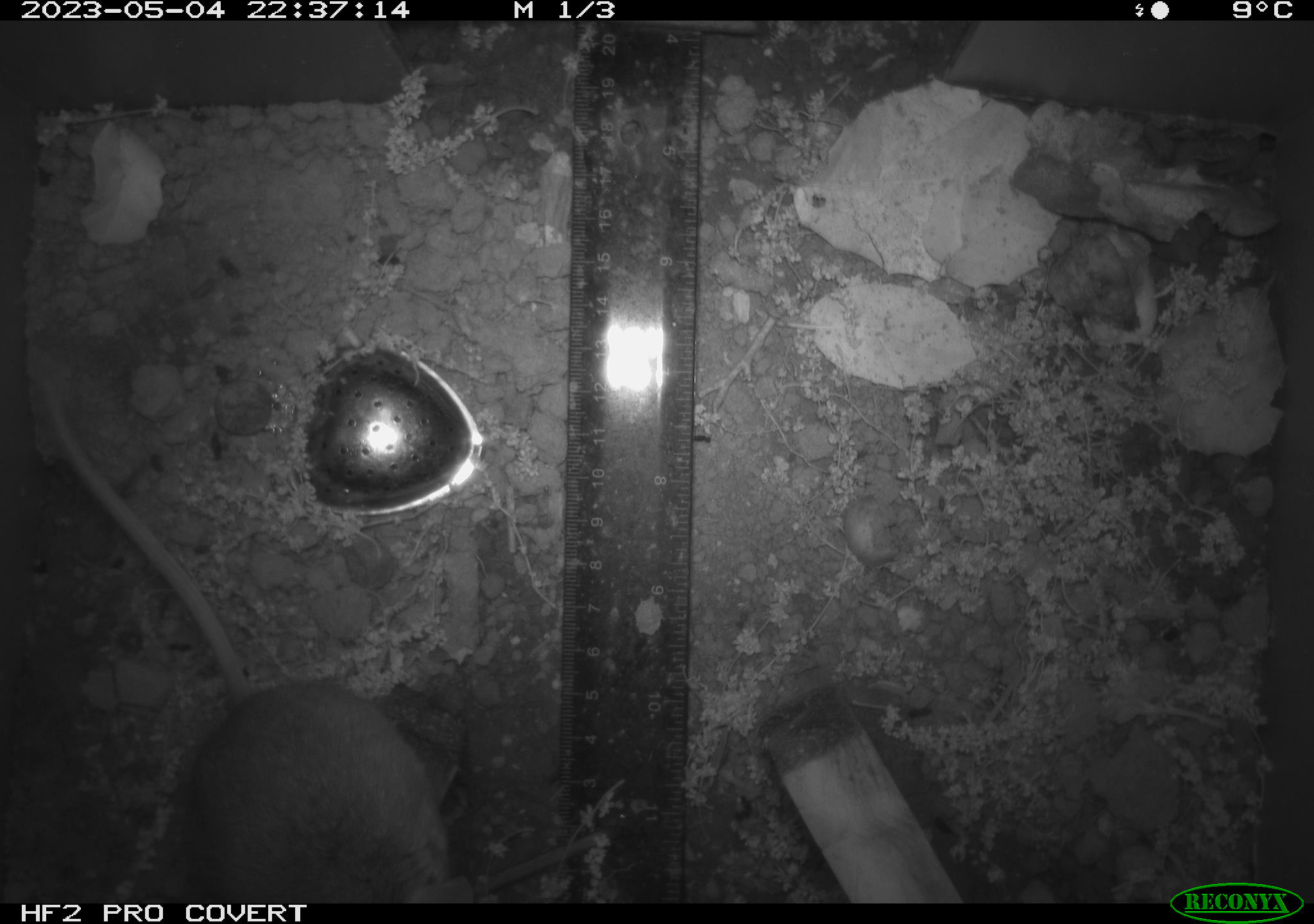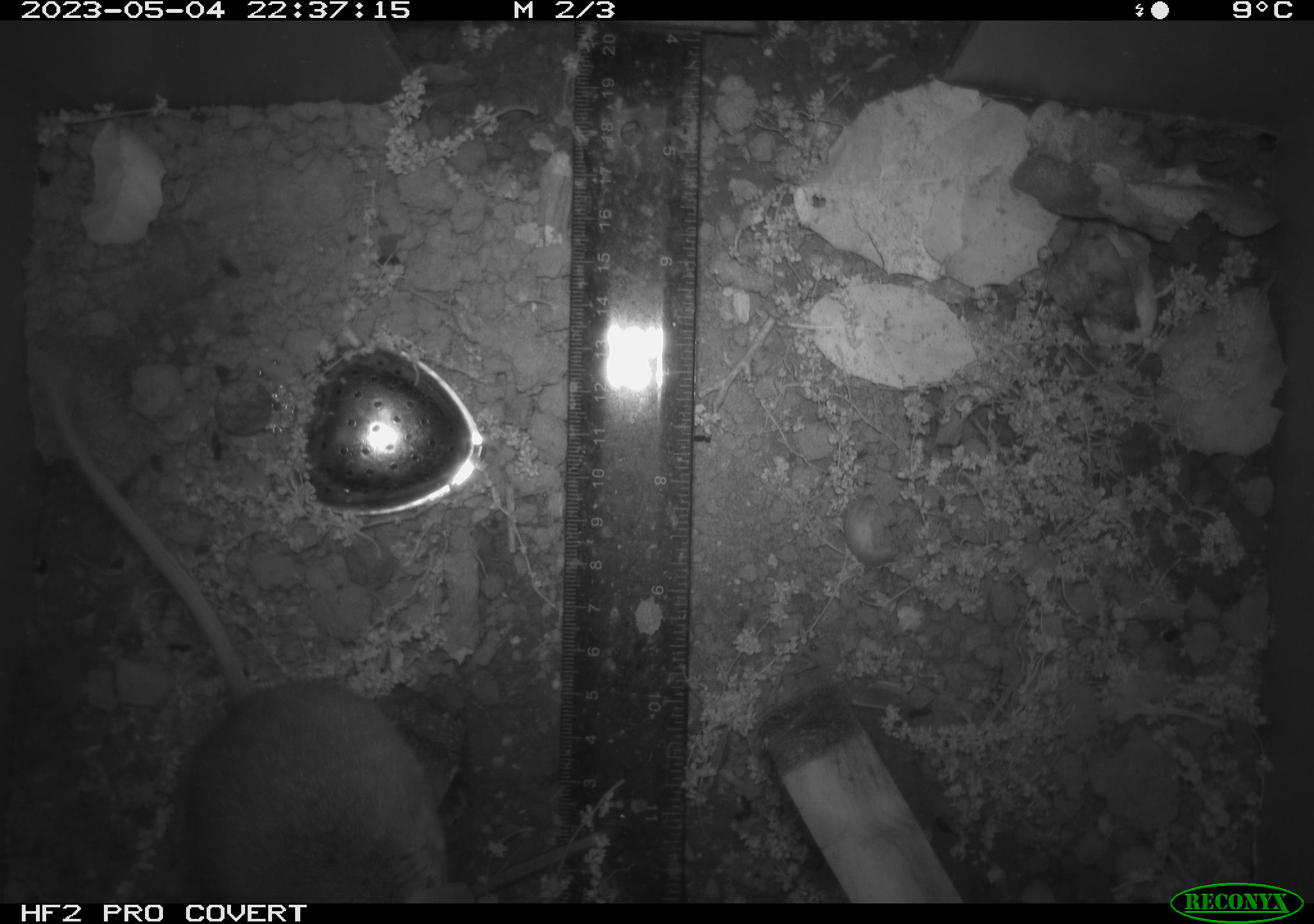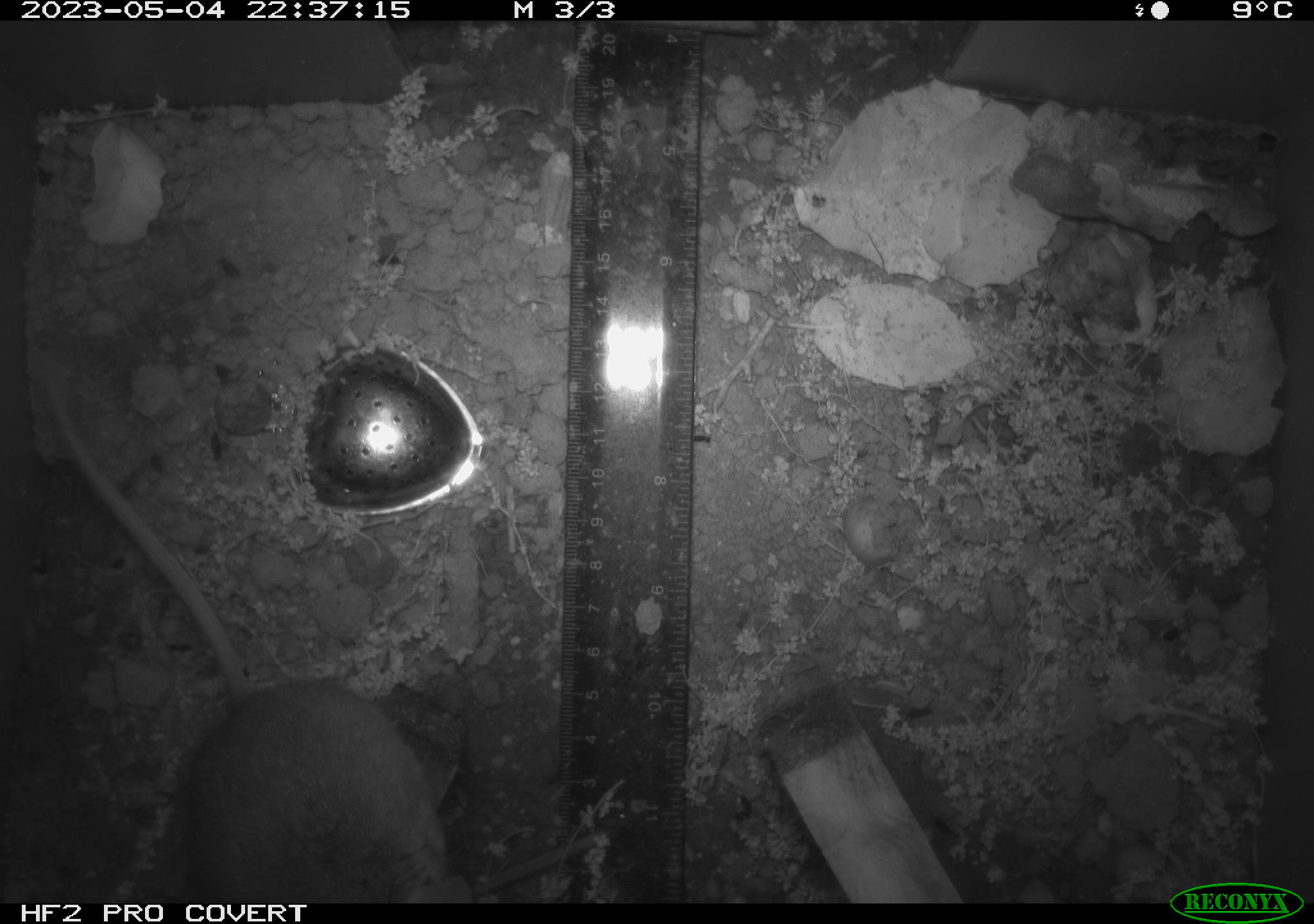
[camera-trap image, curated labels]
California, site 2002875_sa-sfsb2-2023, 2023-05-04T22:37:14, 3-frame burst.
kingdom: Animalia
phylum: Chordata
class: Mammalia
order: Rodentia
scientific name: Rodentia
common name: mouse species